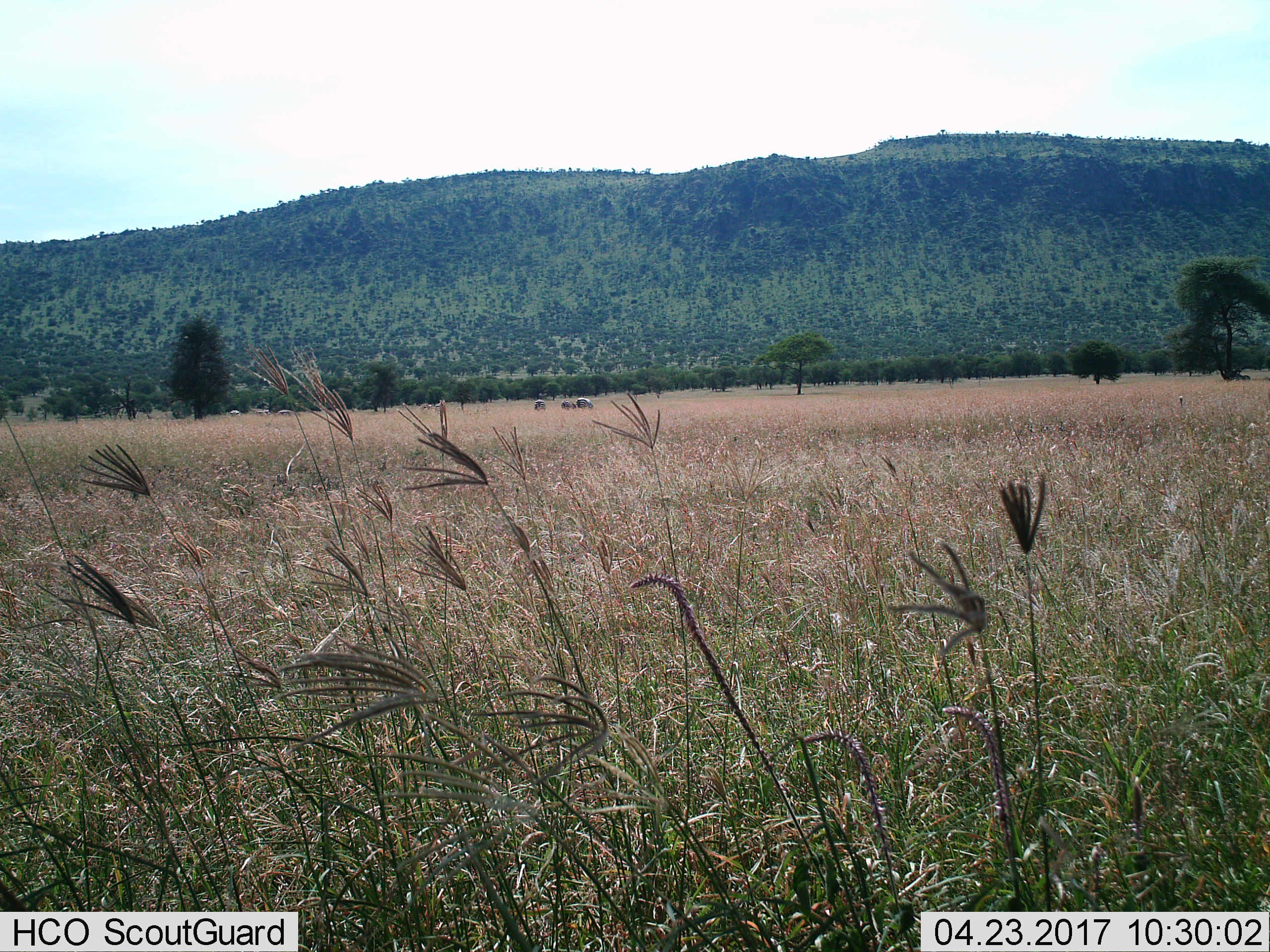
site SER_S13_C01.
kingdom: Animalia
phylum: Chordata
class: Mammalia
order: Perissodactyla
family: Equidae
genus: Equus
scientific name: Equus quagga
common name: plains zebra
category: zebraplains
Zebraplains (plains zebra) (Equus quagga), count 11-50. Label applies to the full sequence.